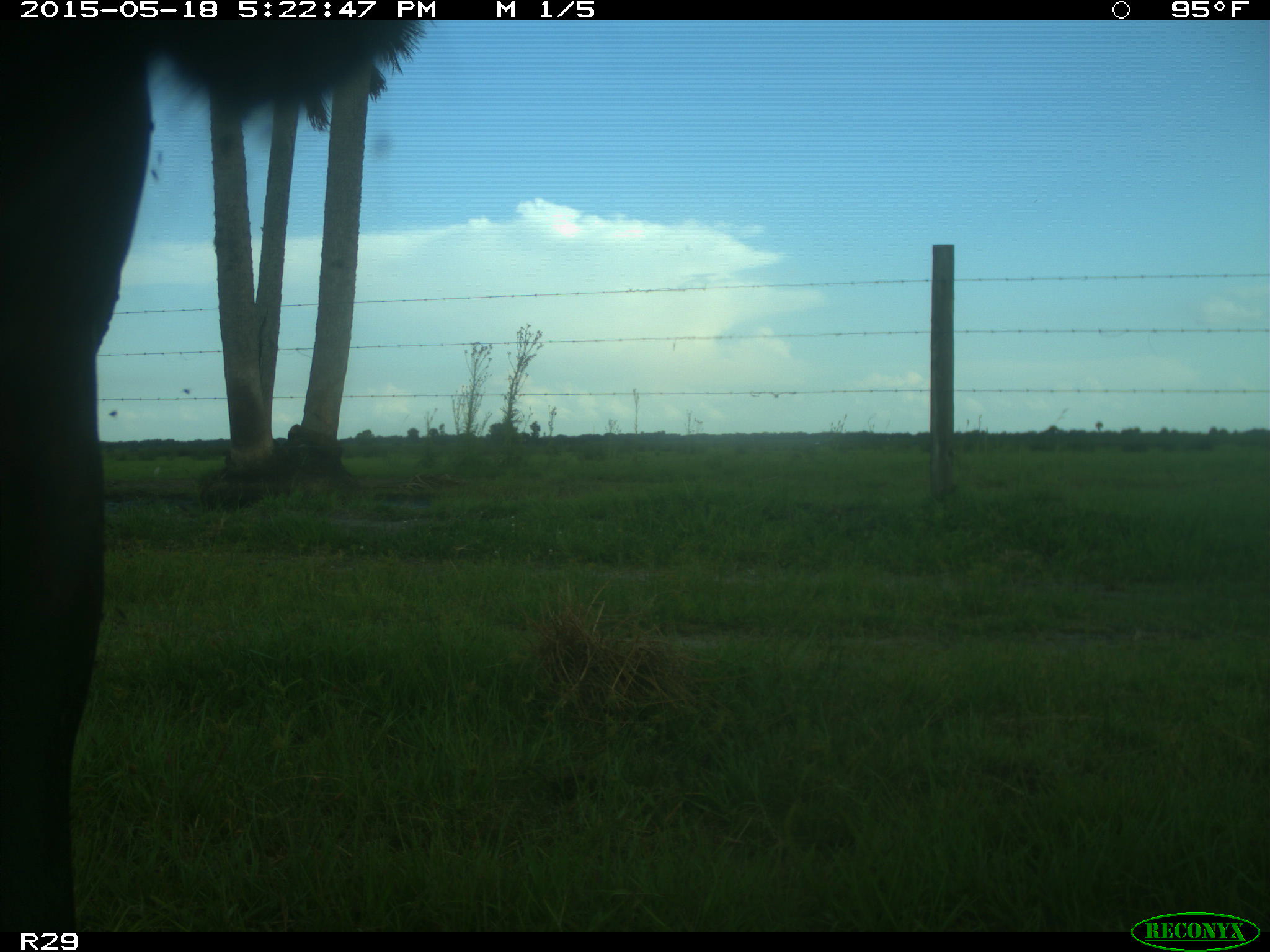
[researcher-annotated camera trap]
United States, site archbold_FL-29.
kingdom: Animalia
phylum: Chordata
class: Mammalia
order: Artiodactyla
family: Bovidae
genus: Bos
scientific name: Bos taurus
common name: domestic cow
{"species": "Bos taurus (domestic cow)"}